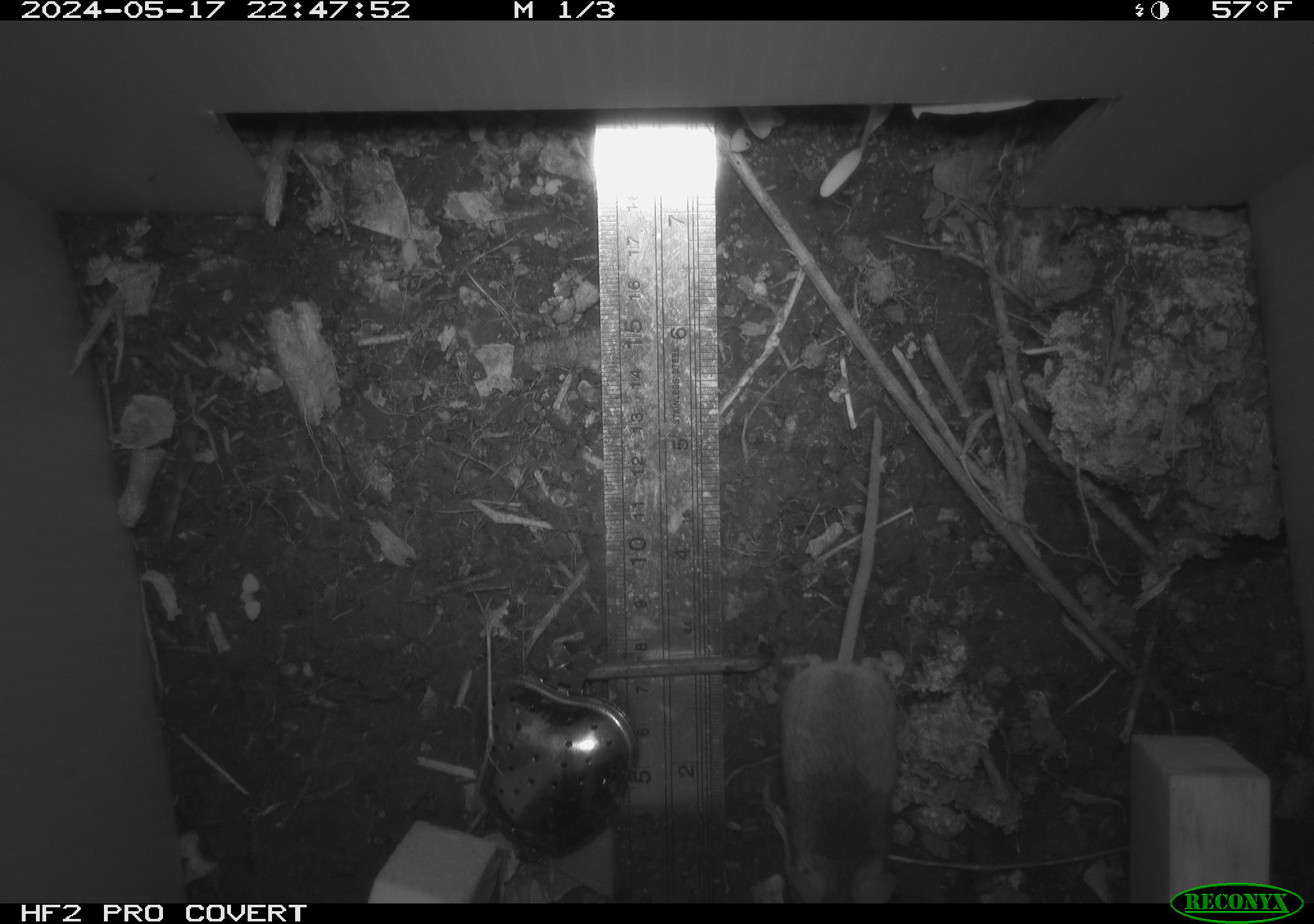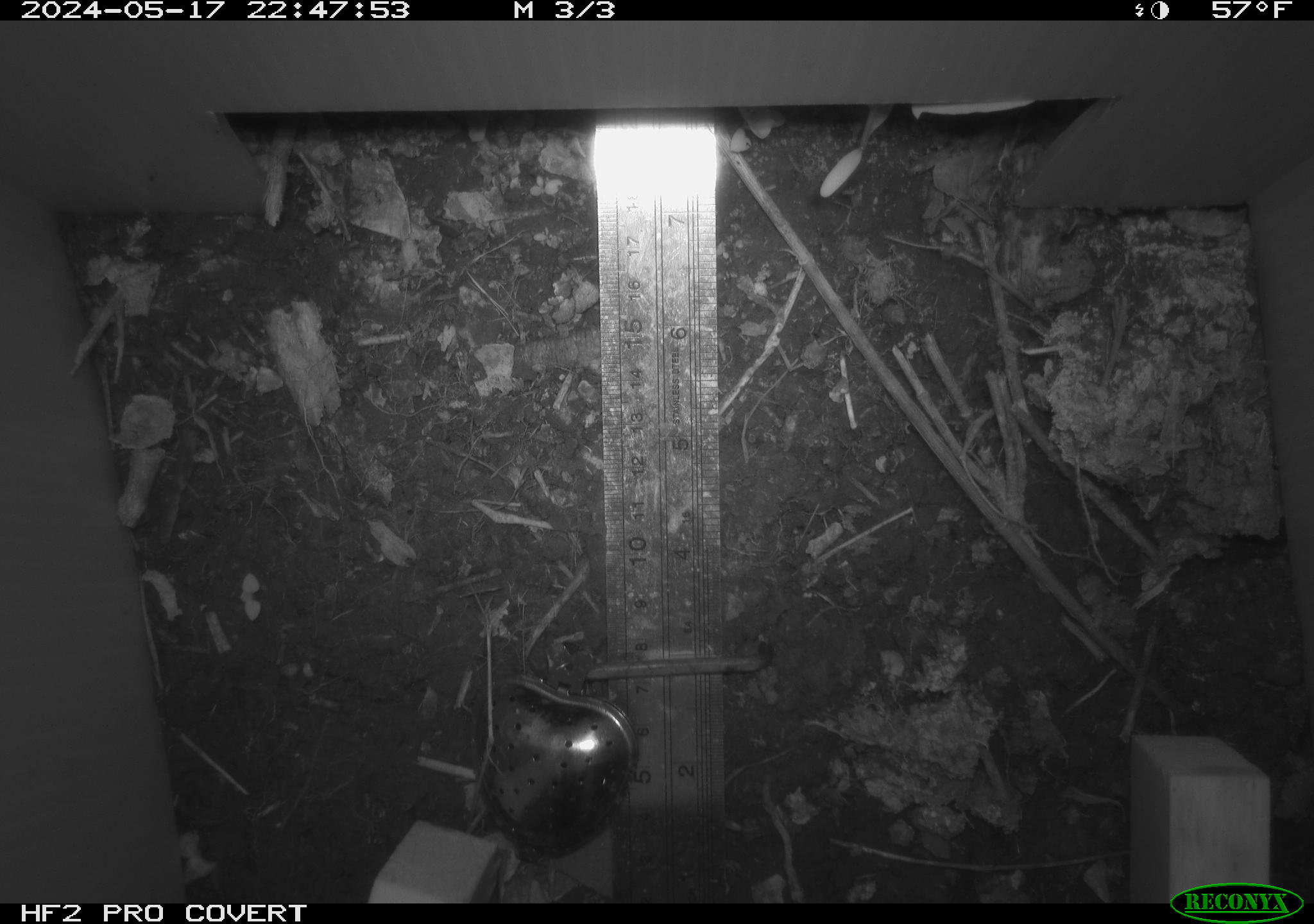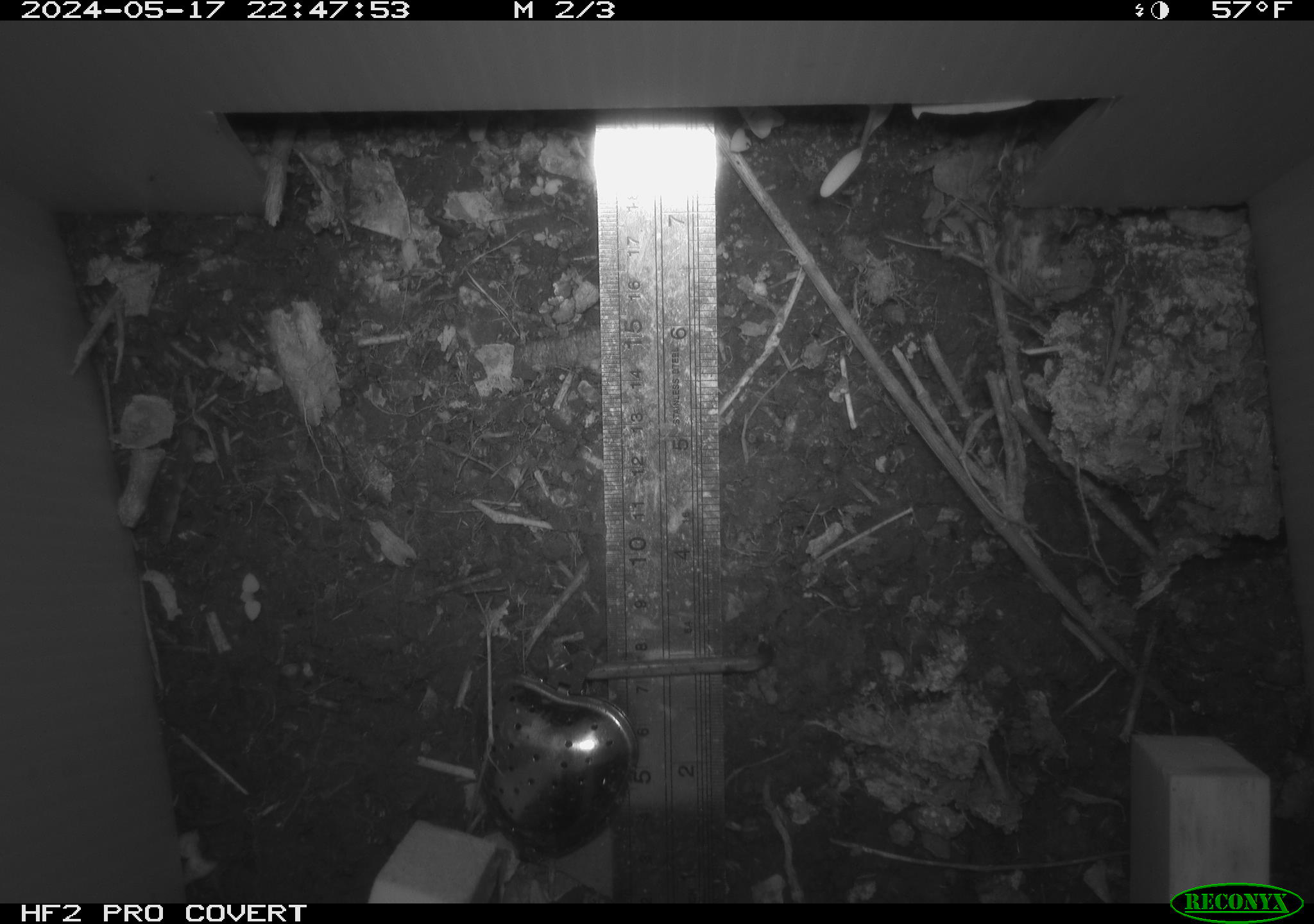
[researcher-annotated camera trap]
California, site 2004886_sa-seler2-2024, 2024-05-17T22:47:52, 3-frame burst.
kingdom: Animalia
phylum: Chordata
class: Mammalia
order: Rodentia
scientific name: Rodentia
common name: mouse species